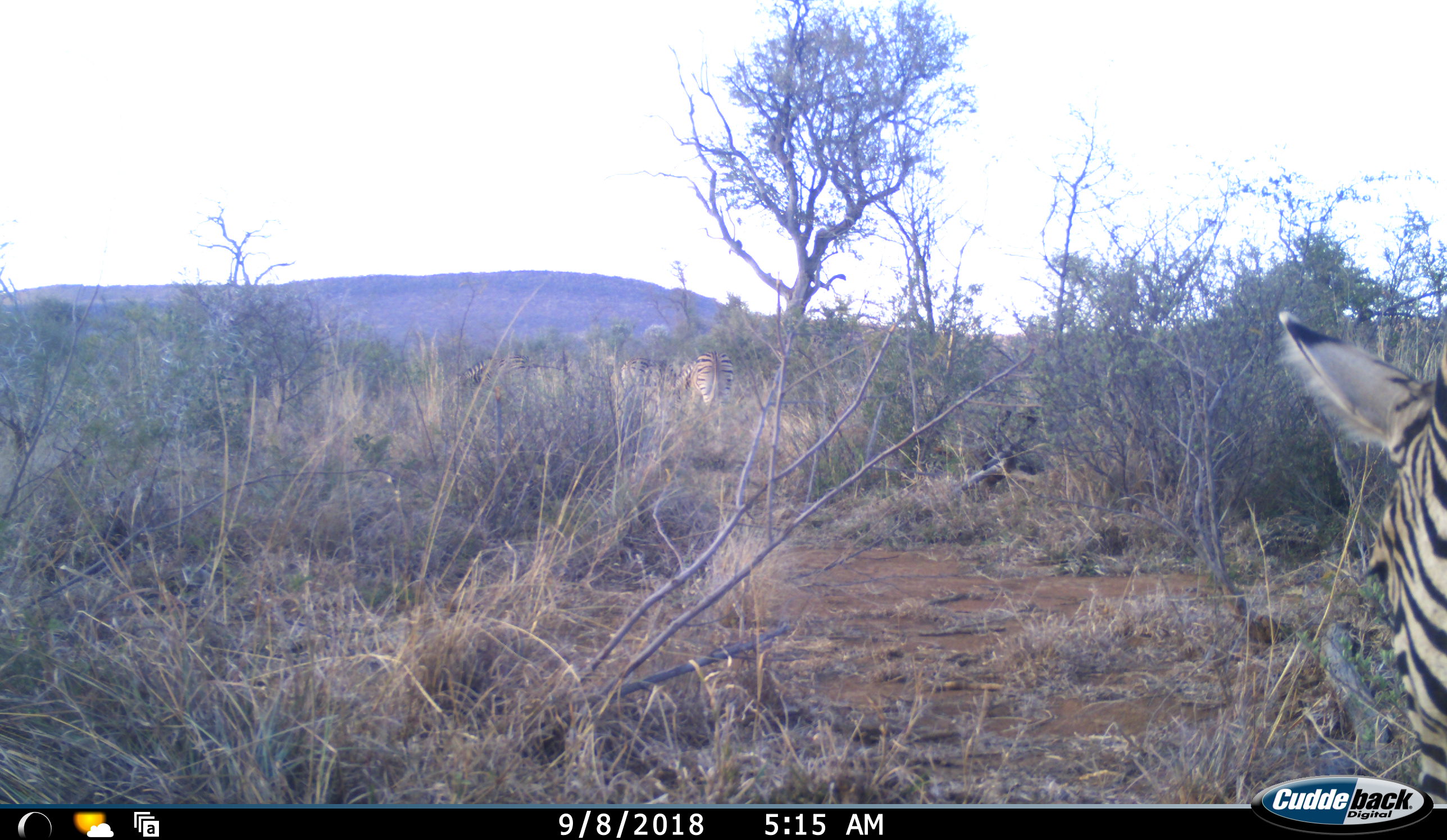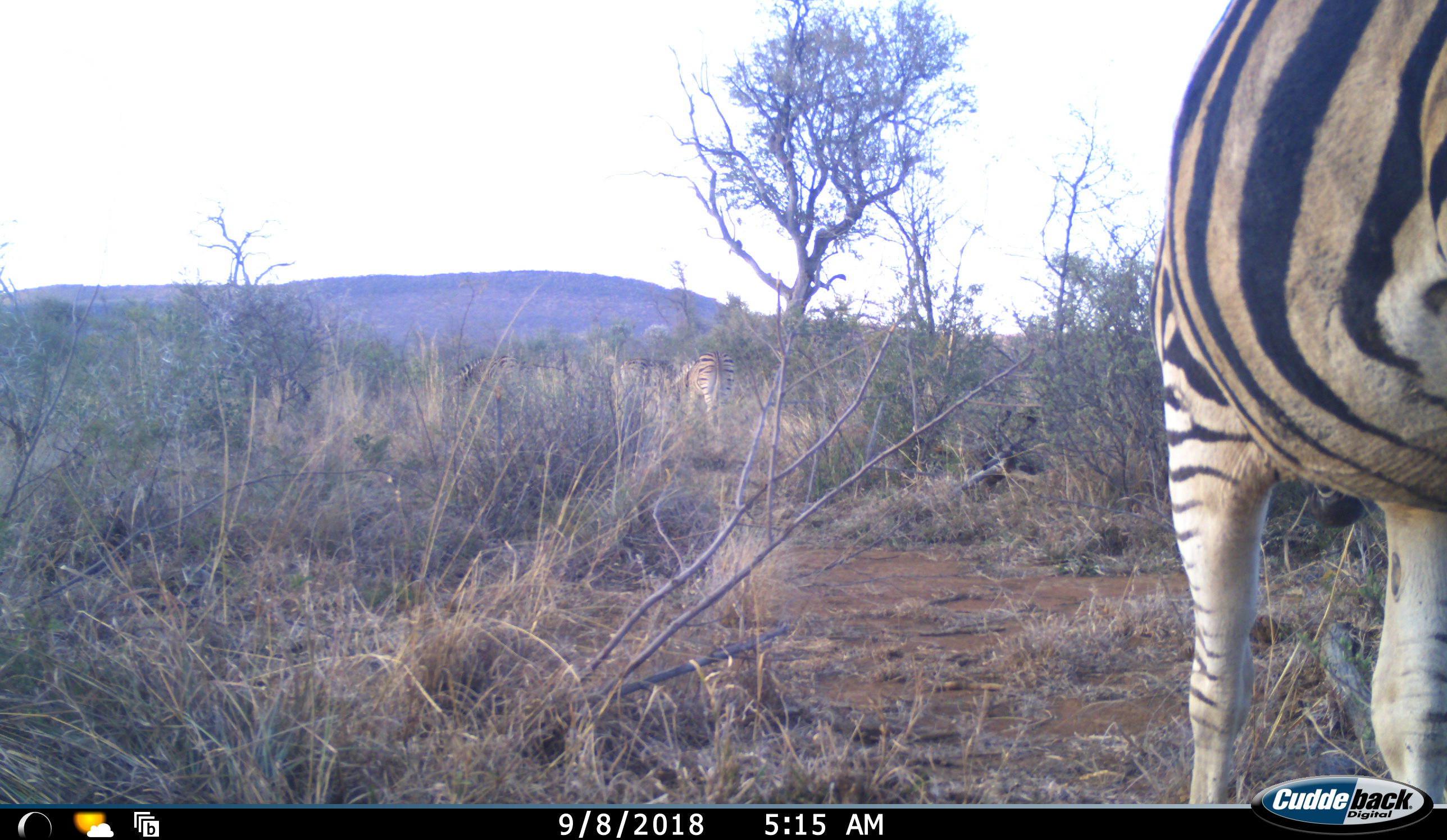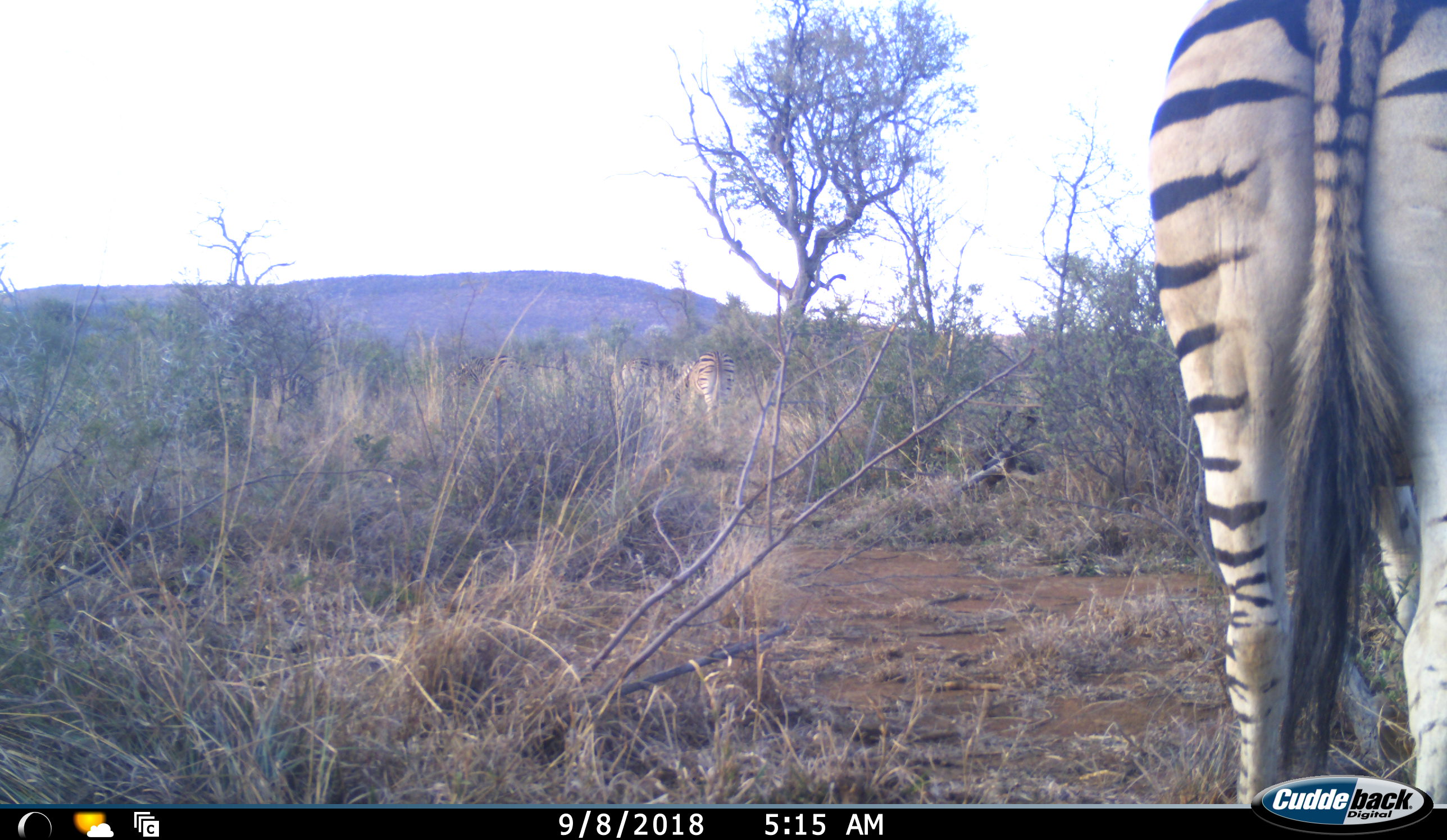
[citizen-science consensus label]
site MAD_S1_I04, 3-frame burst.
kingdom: Animalia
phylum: Chordata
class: Mammalia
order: Perissodactyla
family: Equidae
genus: Equus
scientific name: Equus quagga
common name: plains zebra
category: zebraplains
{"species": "zebraplains (plains zebra) (Equus quagga)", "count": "4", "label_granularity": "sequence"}